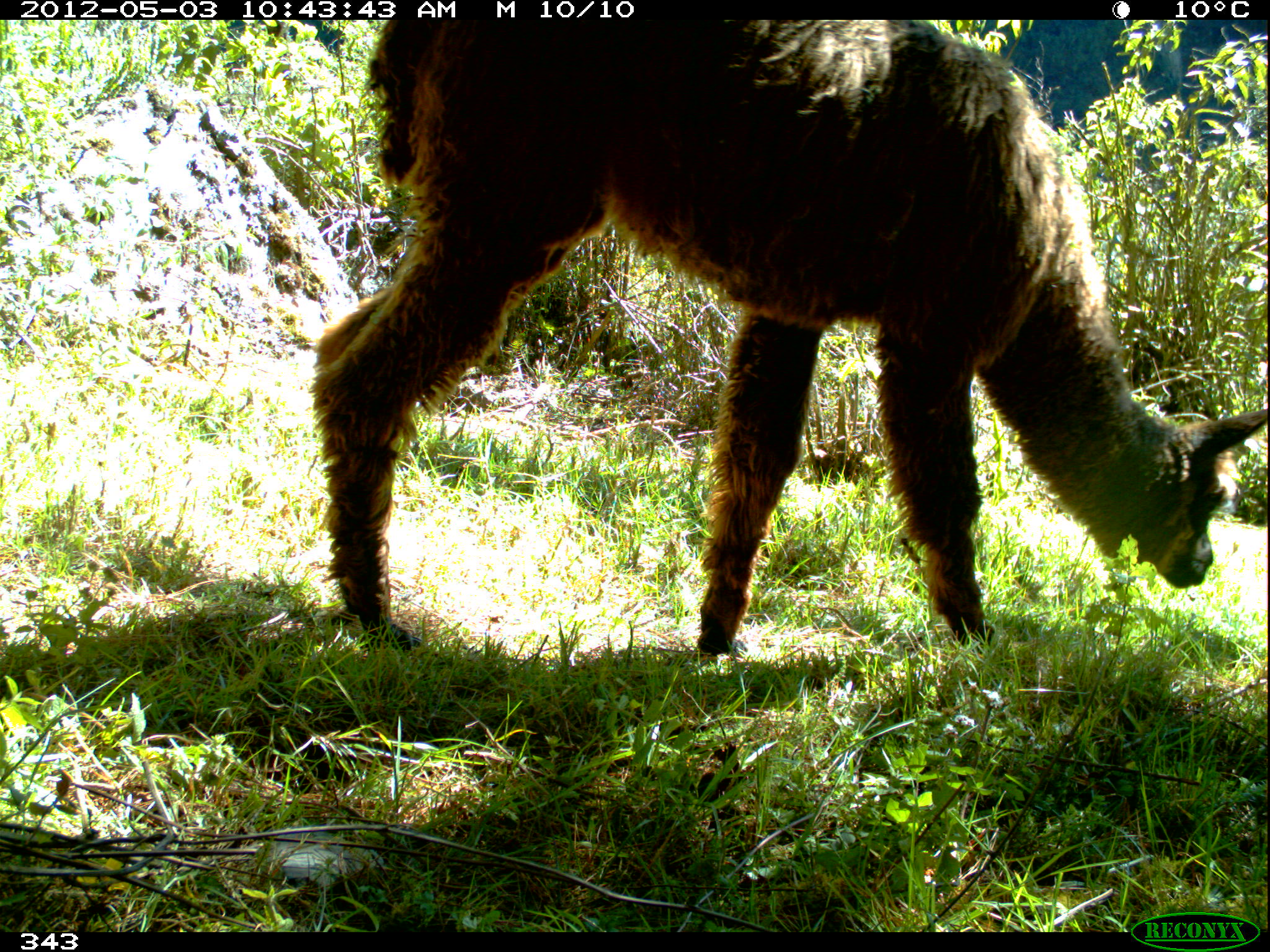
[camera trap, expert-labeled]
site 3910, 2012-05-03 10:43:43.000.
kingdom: Animalia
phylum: Chordata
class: Mammalia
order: Artiodactyla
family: Camelidae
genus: Vicugna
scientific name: Vicugna pacos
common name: alpaca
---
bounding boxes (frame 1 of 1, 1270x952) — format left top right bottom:
vicugna pacos: 309 19 1270 654